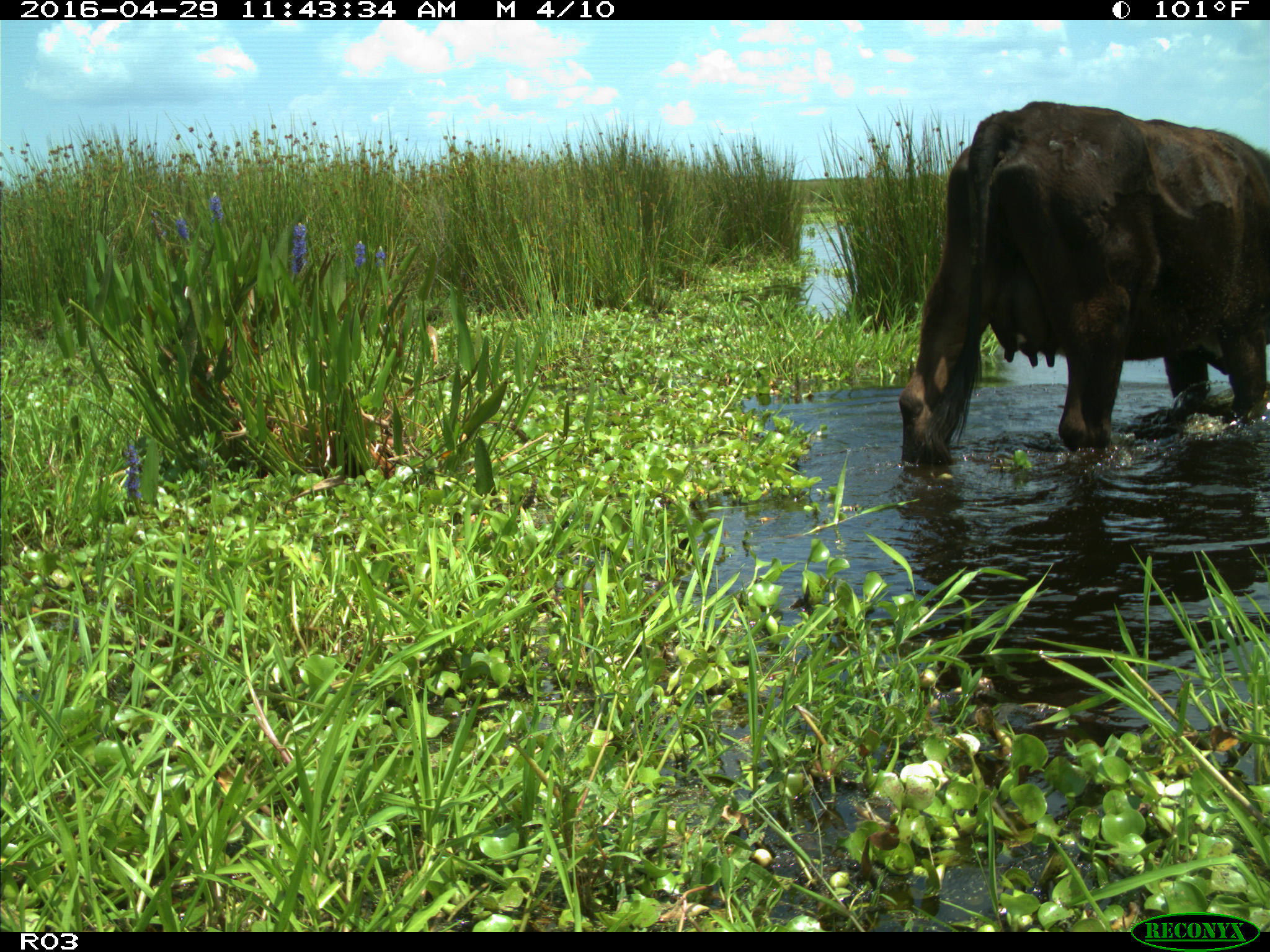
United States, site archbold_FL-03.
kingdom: Animalia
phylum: Chordata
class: Mammalia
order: Artiodactyla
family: Bovidae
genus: Bos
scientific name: Bos taurus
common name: domestic cow